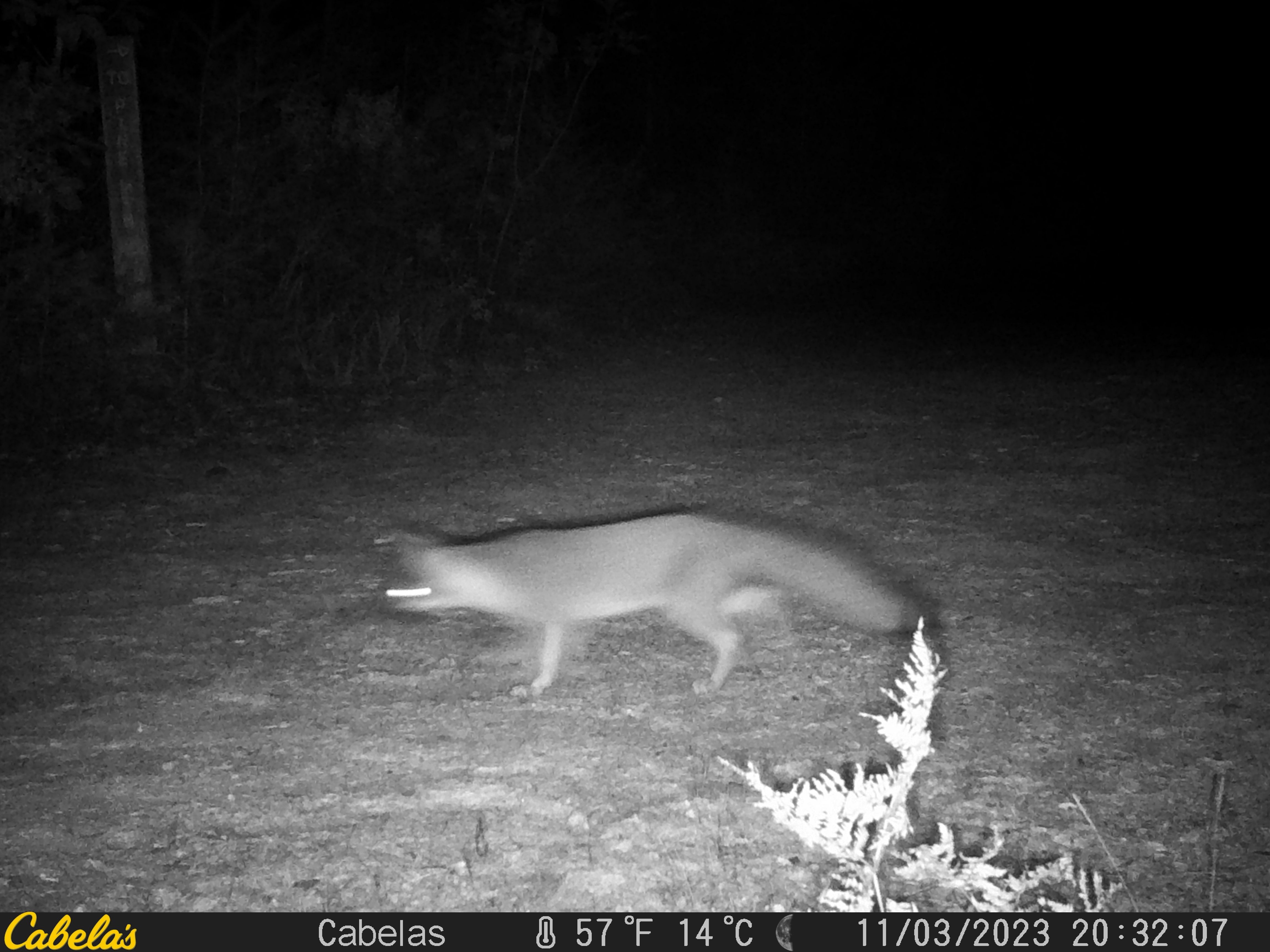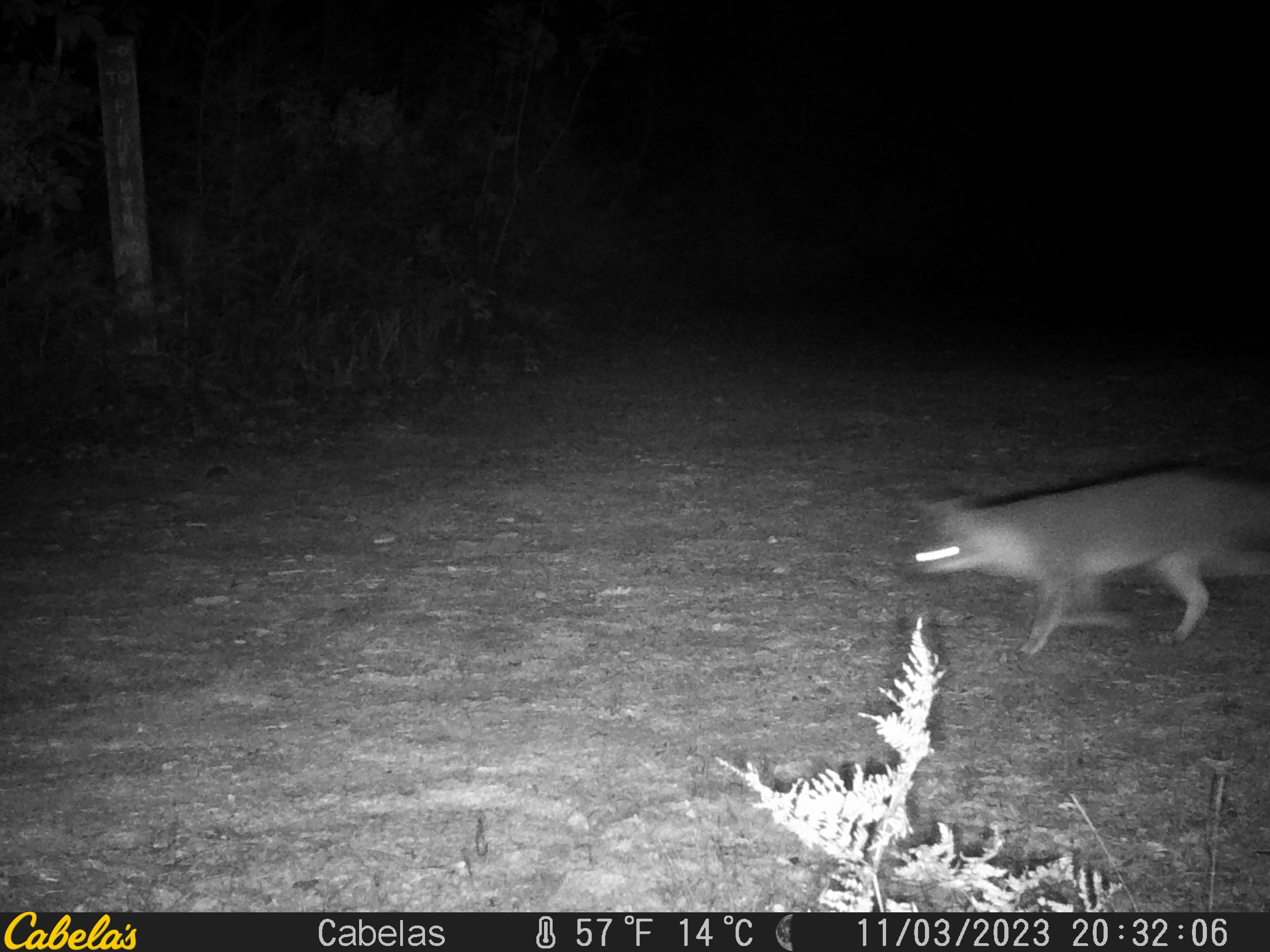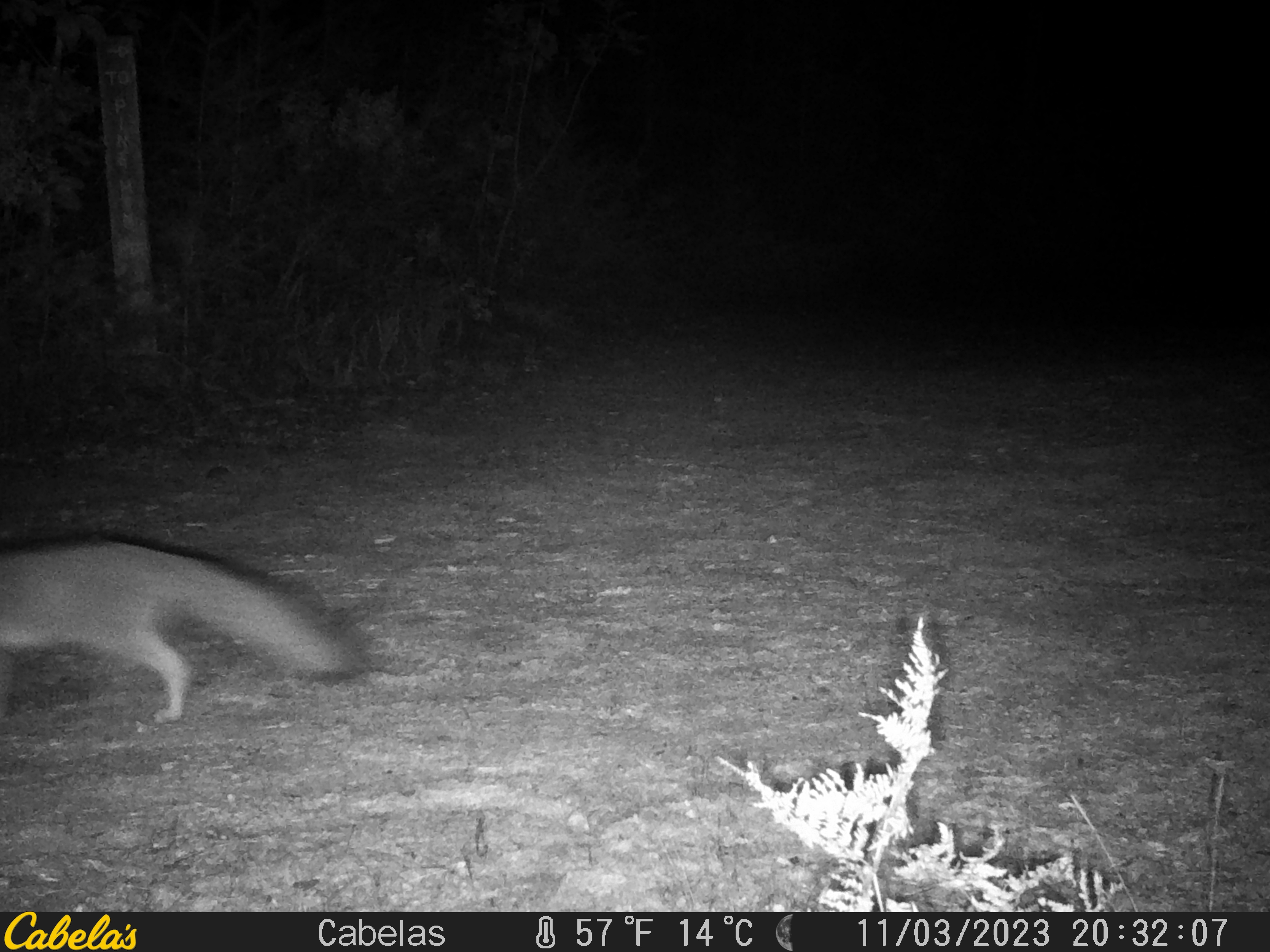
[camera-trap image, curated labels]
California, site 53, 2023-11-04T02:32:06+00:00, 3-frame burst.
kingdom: Animalia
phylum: Chordata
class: Mammalia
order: Carnivora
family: Canidae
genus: Urocyon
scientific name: Urocyon cinereoargenteus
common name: gray fox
Gray fox (Urocyon cinereoargenteus).